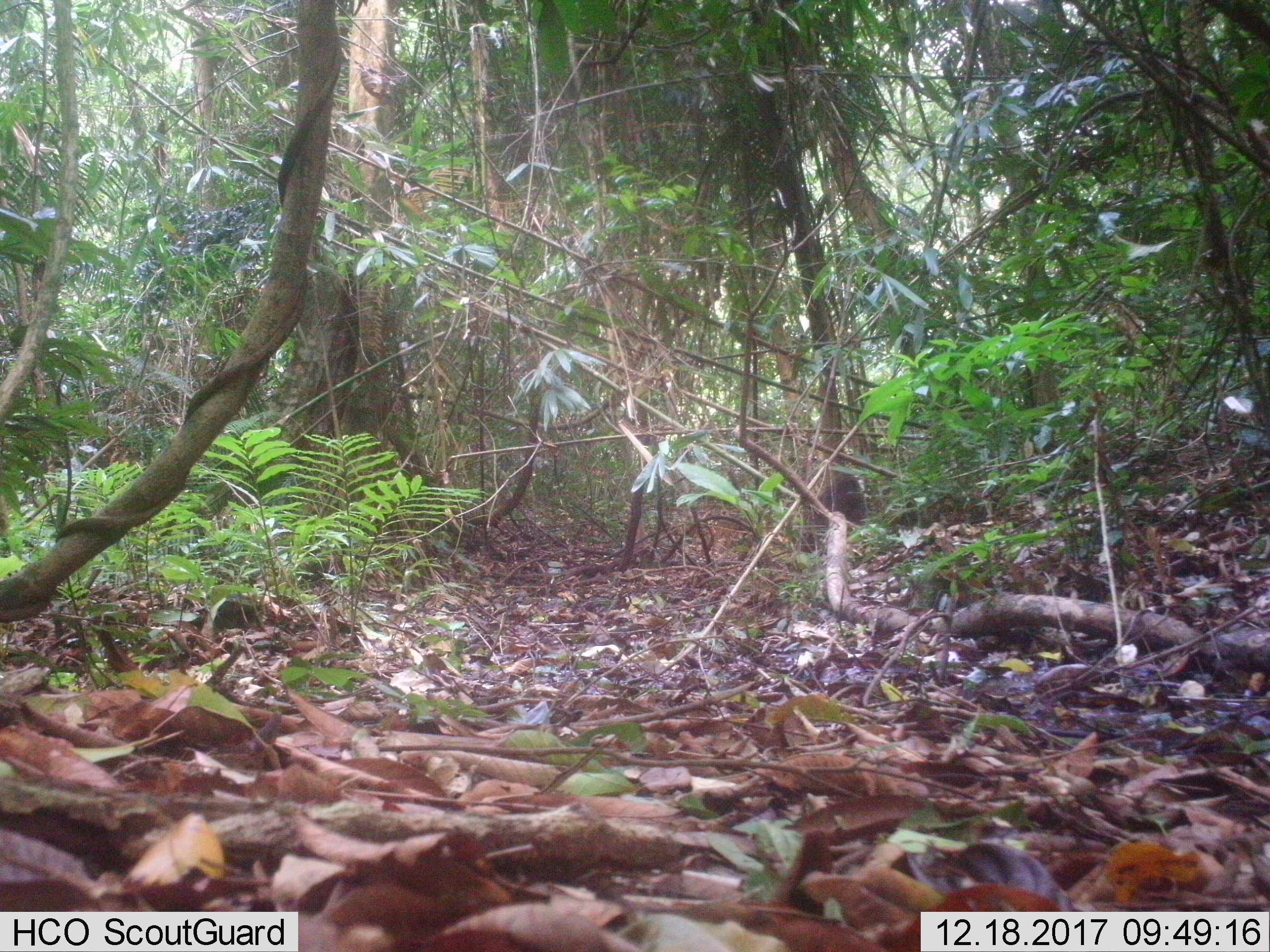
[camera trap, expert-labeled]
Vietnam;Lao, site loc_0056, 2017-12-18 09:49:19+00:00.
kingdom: Animalia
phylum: Chordata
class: Mammalia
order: Artiodactyla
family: Suidae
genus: Sus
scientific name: Sus scrofa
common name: eurasian wild pig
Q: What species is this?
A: Eurasian wild pig (Sus scrofa).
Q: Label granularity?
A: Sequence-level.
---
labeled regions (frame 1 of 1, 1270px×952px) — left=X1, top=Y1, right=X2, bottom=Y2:
eurasian wild pig: left=796, top=472, right=867, bottom=554